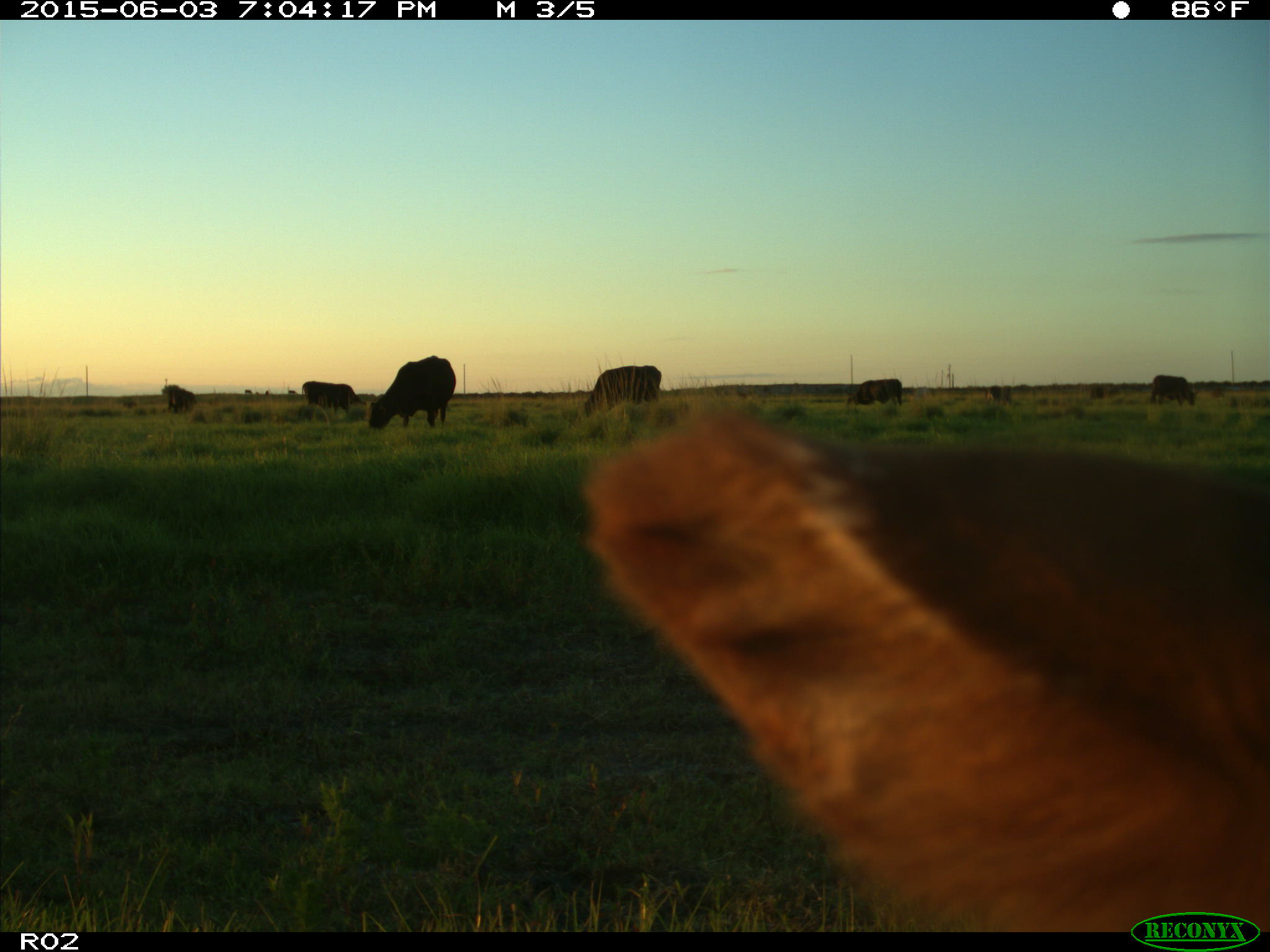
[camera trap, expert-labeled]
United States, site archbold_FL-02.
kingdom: Animalia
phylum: Chordata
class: Mammalia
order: Artiodactyla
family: Bovidae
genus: Bos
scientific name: Bos taurus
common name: domestic cow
Bos taurus (domestic cow).